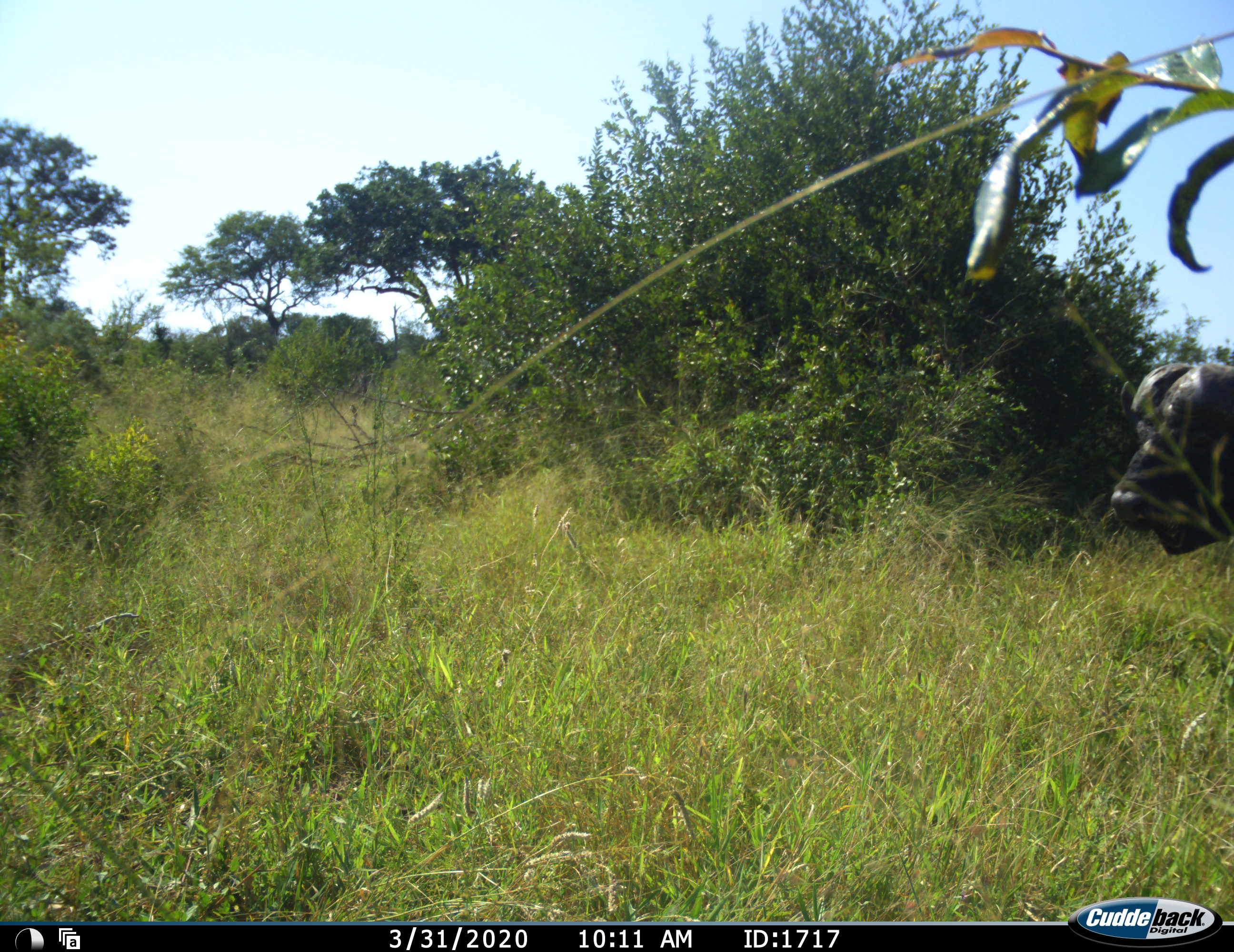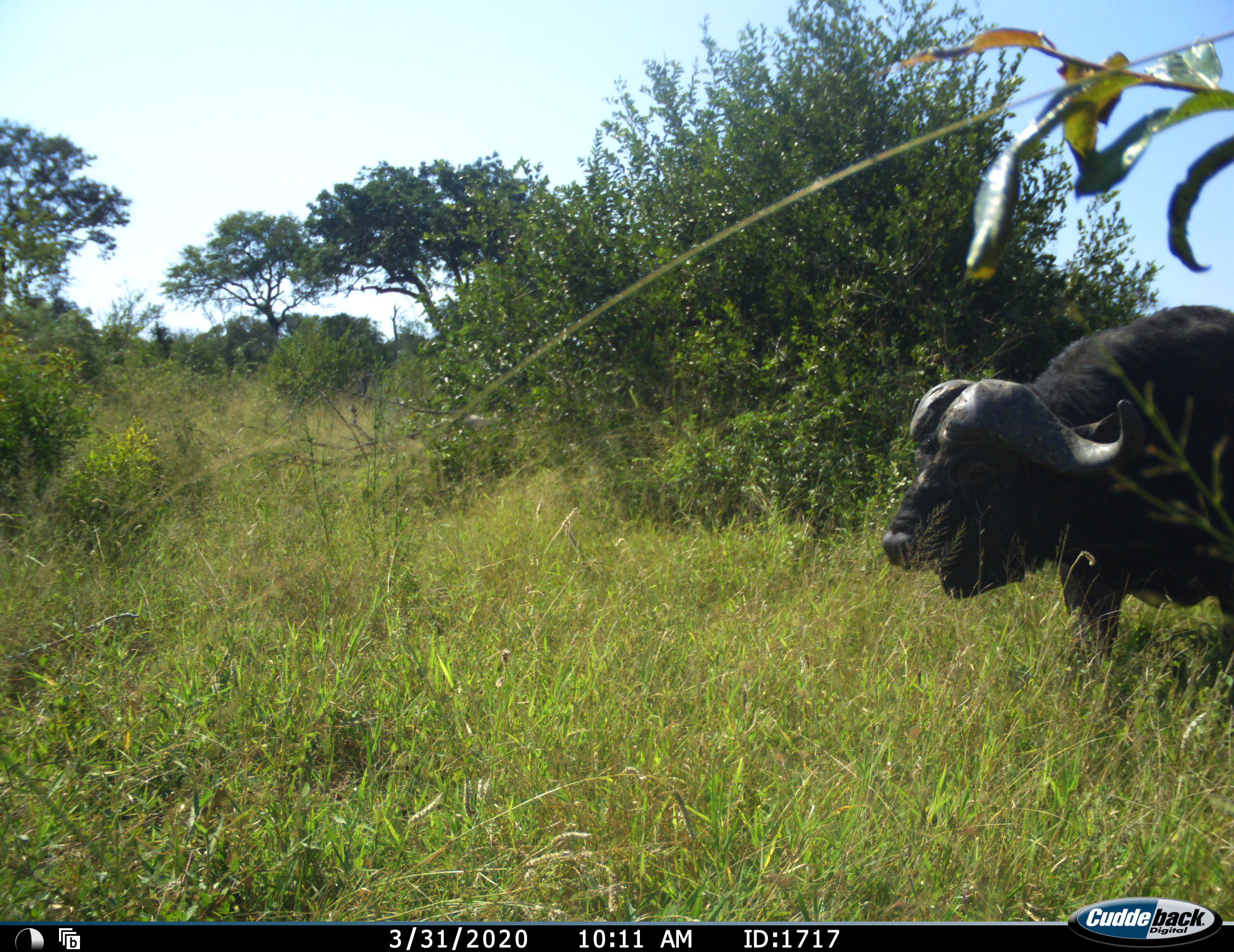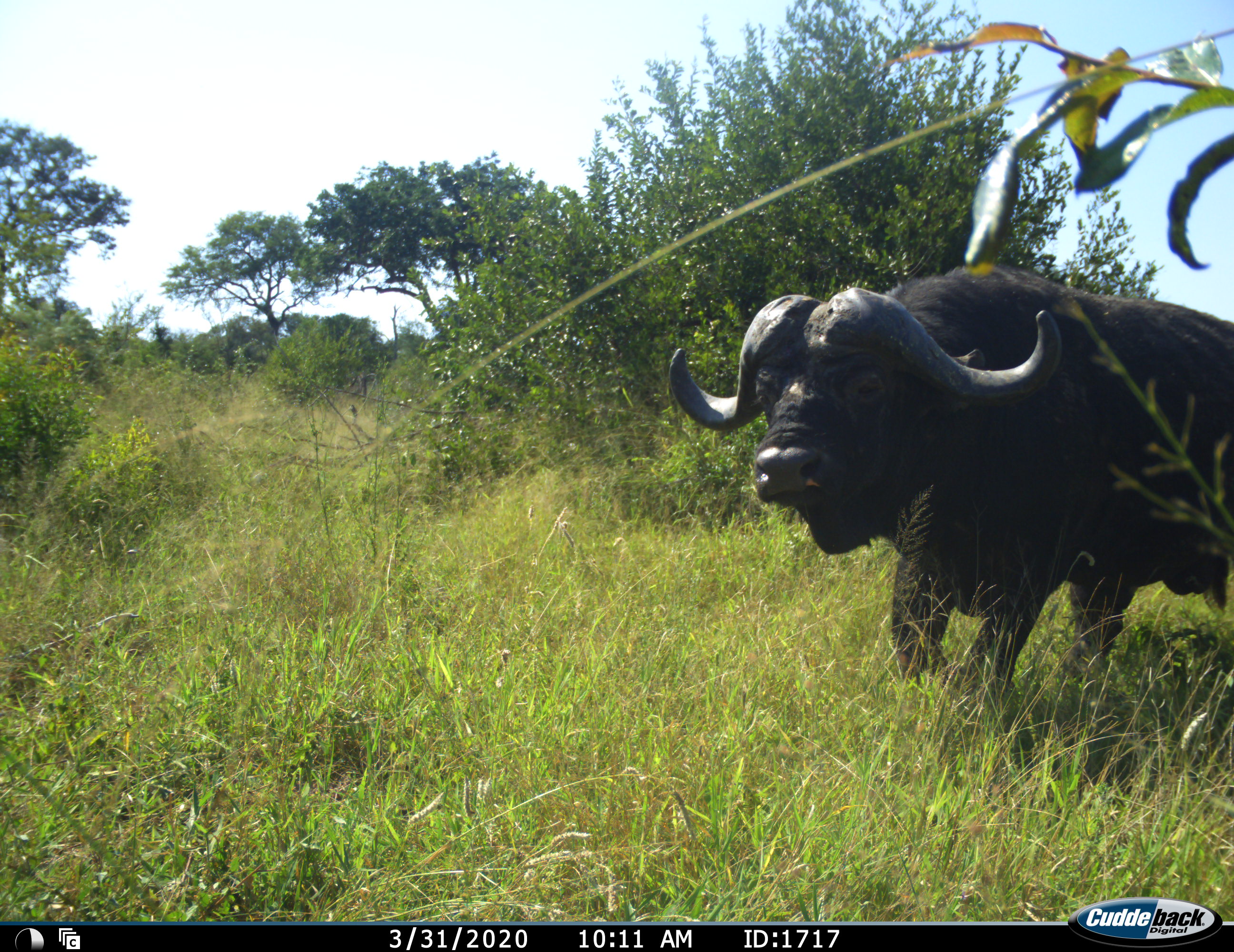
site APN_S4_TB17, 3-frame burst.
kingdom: Animalia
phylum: Chordata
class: Mammalia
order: Artiodactyla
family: Bovidae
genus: Syncerus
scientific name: Syncerus caffer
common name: african buffalo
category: buffalo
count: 1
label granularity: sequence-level